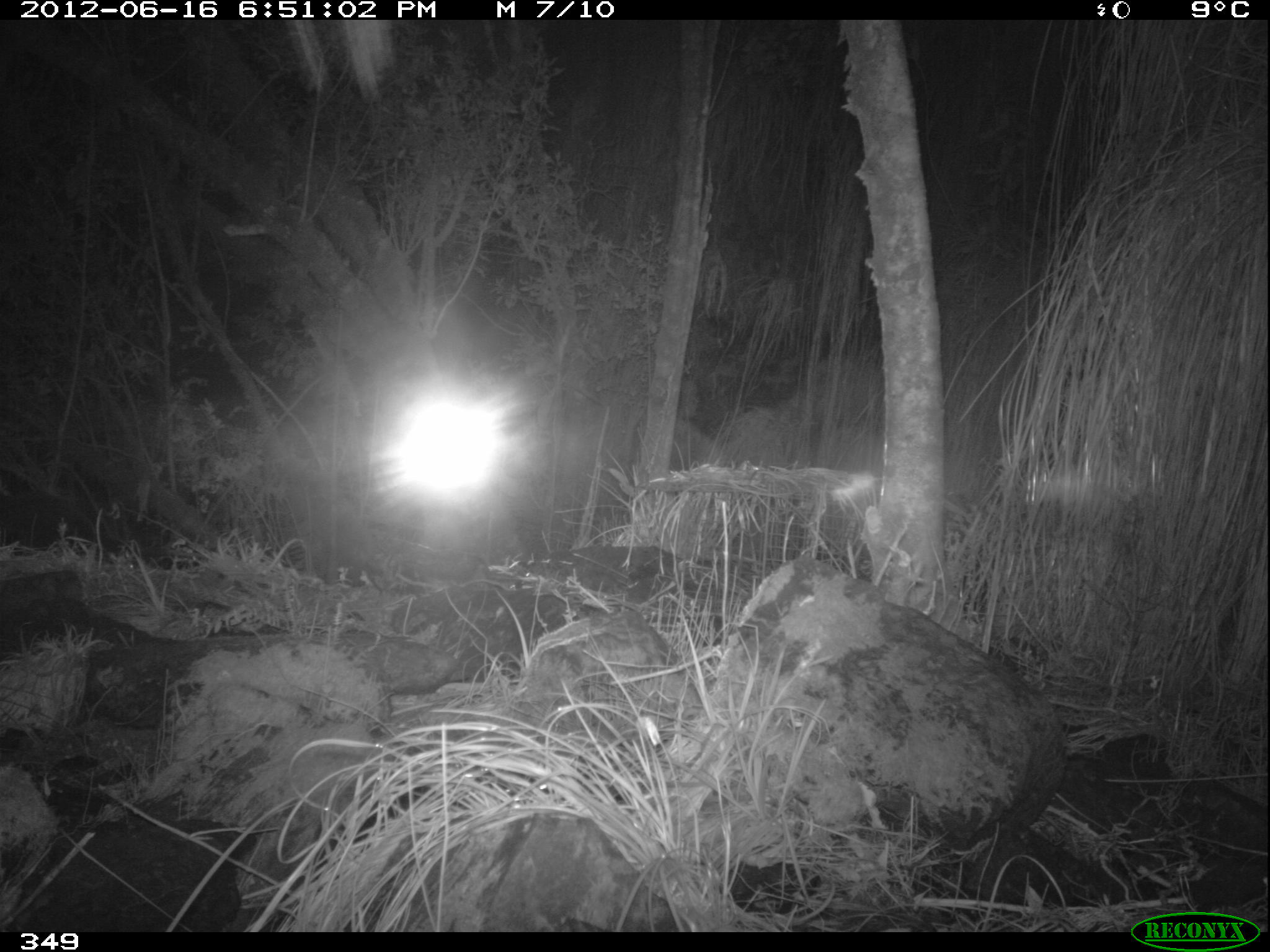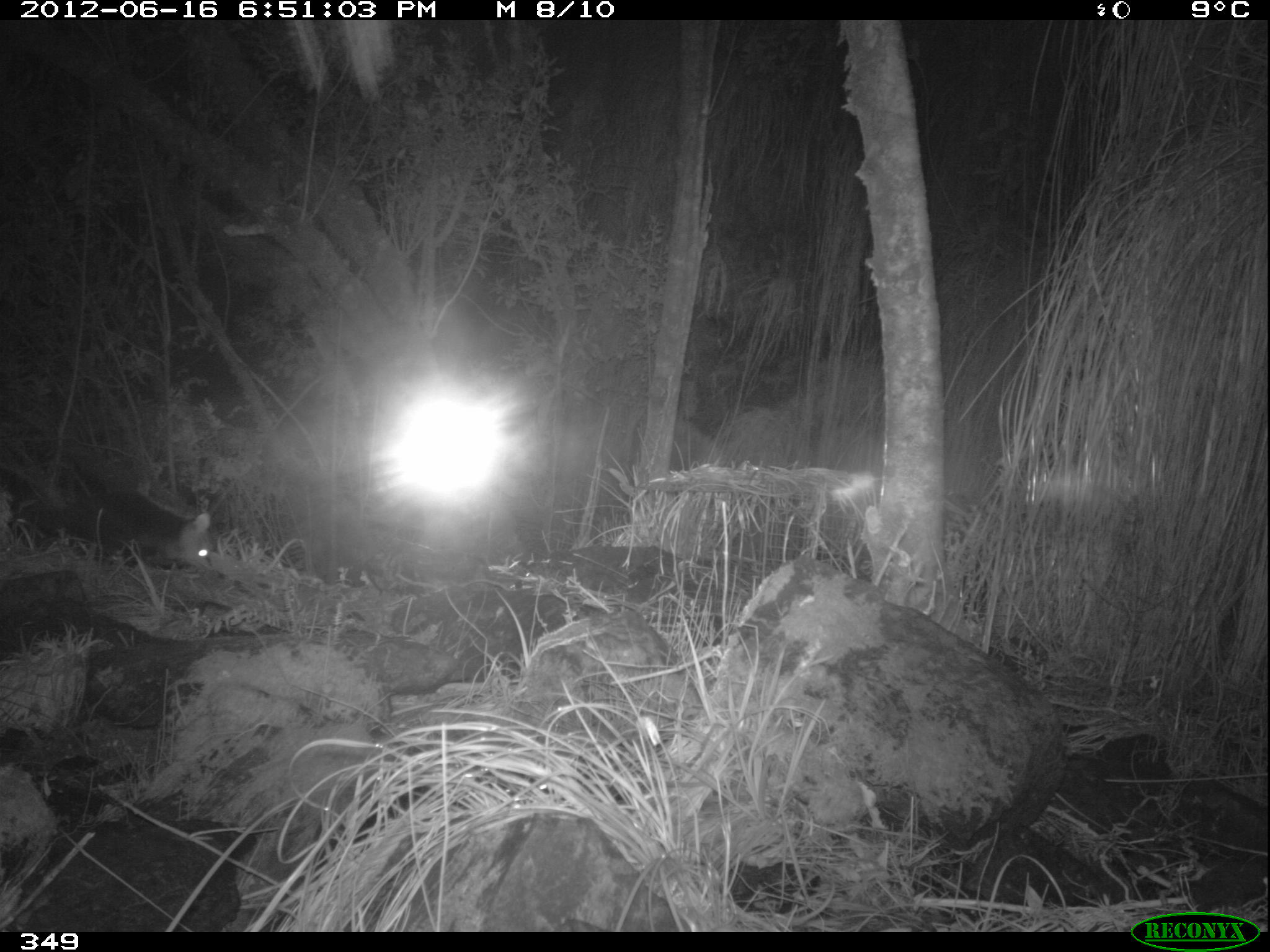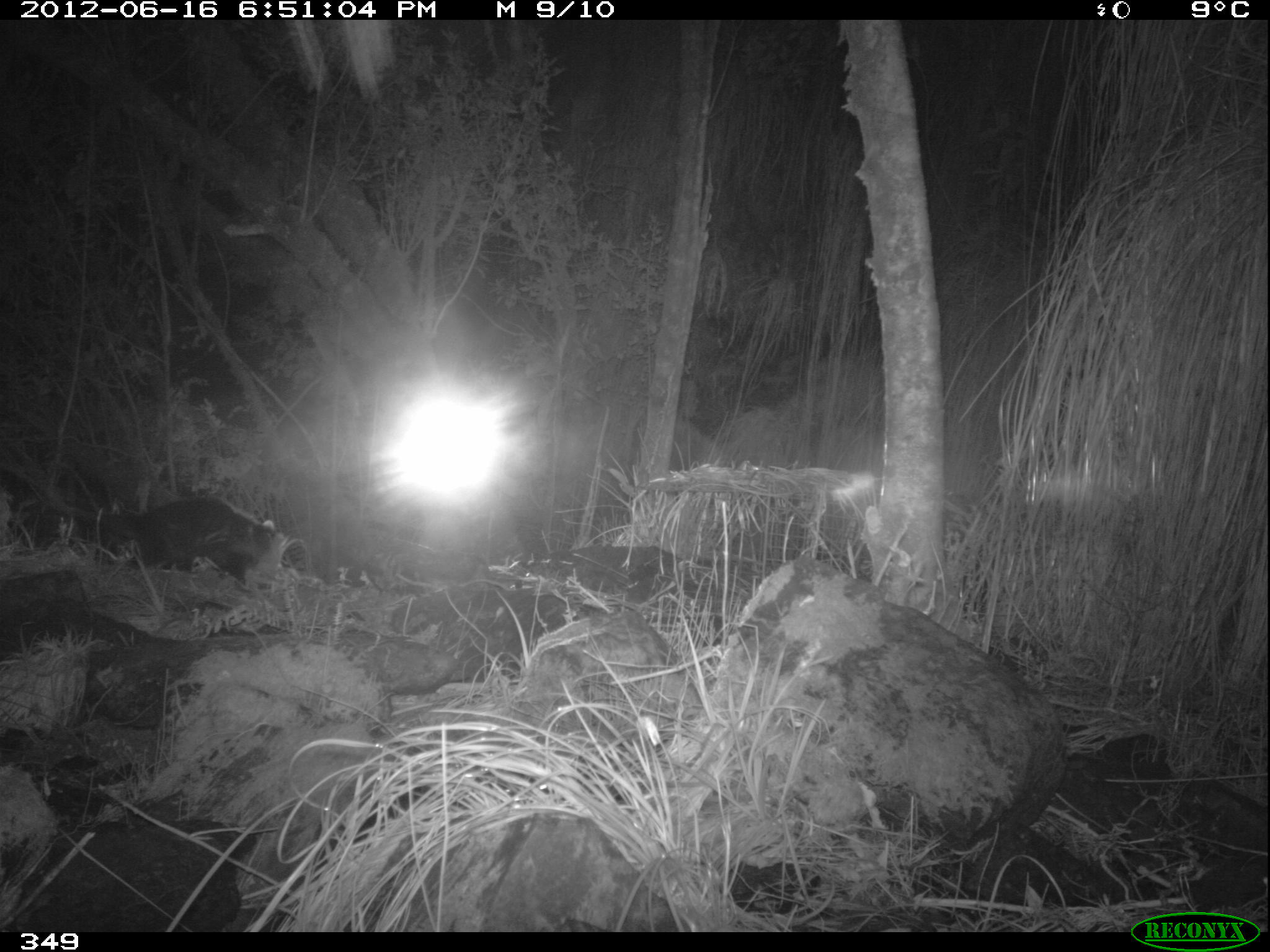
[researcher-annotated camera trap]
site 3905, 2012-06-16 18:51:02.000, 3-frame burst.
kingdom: Animalia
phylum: Chordata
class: Mammalia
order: Didelphimorphia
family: Didelphidae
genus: Didelphis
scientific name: Didelphis pernigra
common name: andean white-eared opossum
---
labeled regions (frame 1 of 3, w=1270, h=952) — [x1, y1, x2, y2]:
didelphis pernigra: [1, 495, 99, 548]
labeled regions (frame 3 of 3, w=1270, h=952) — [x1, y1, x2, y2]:
didelphis pernigra: [0, 489, 281, 586]